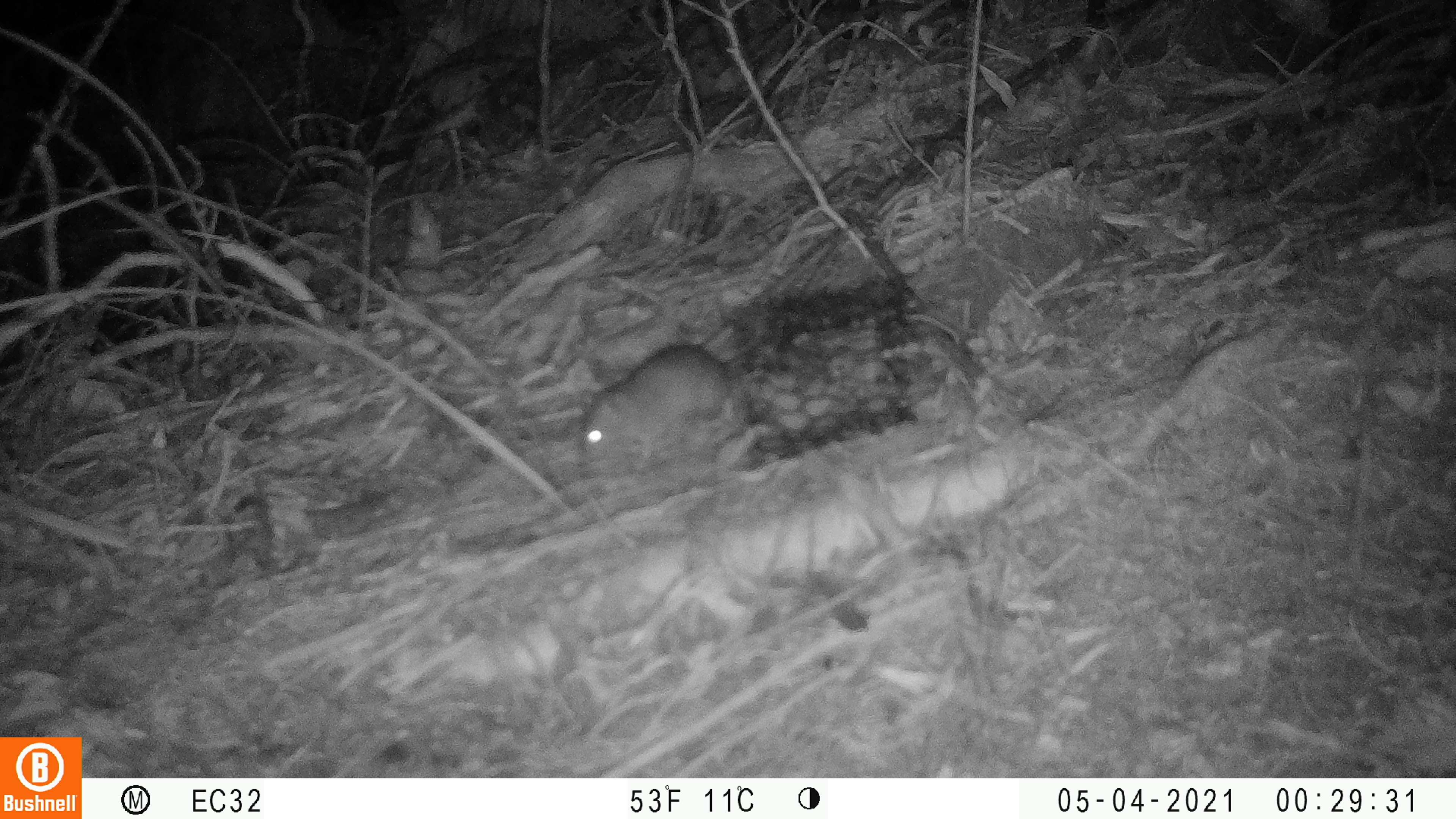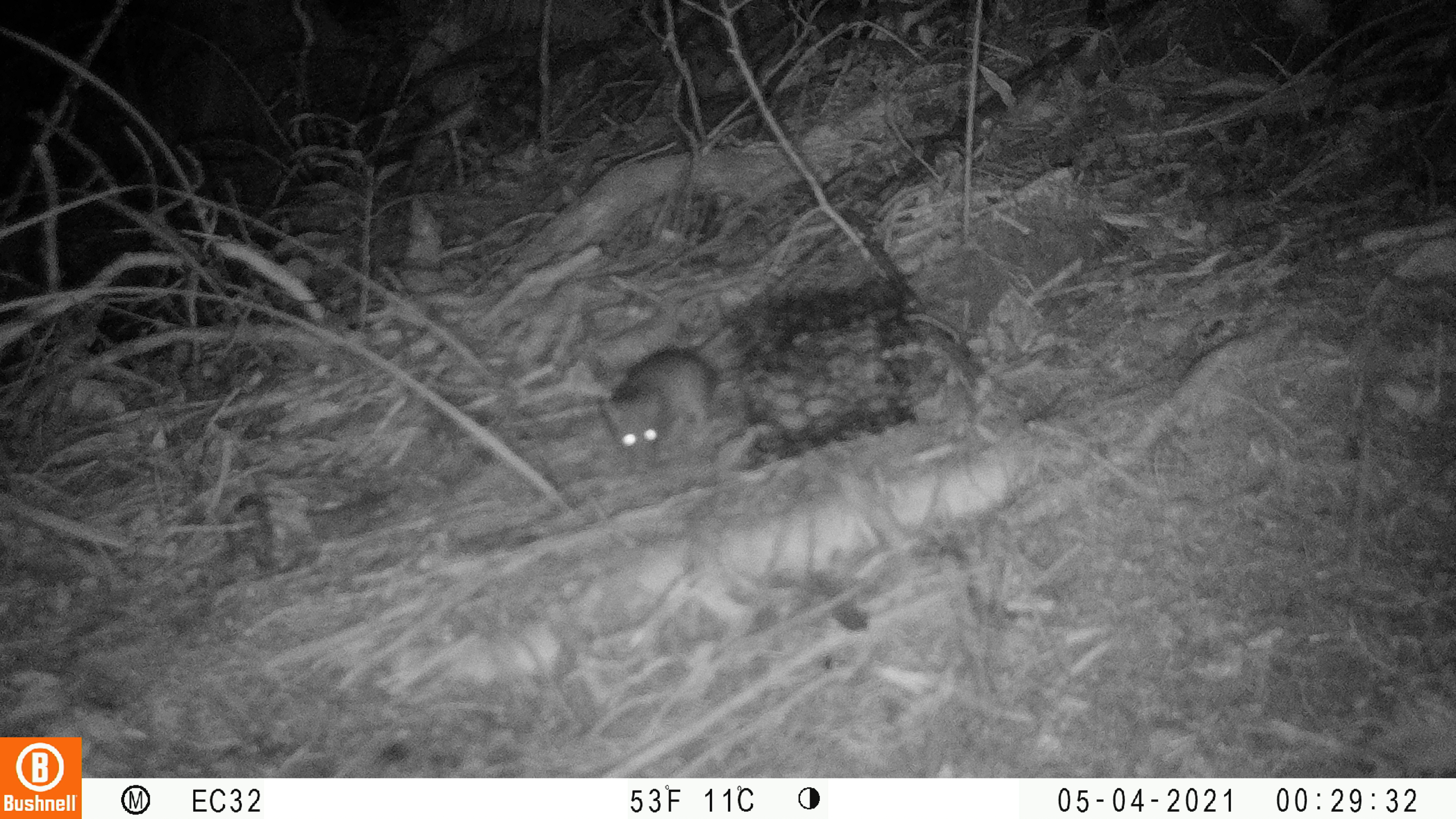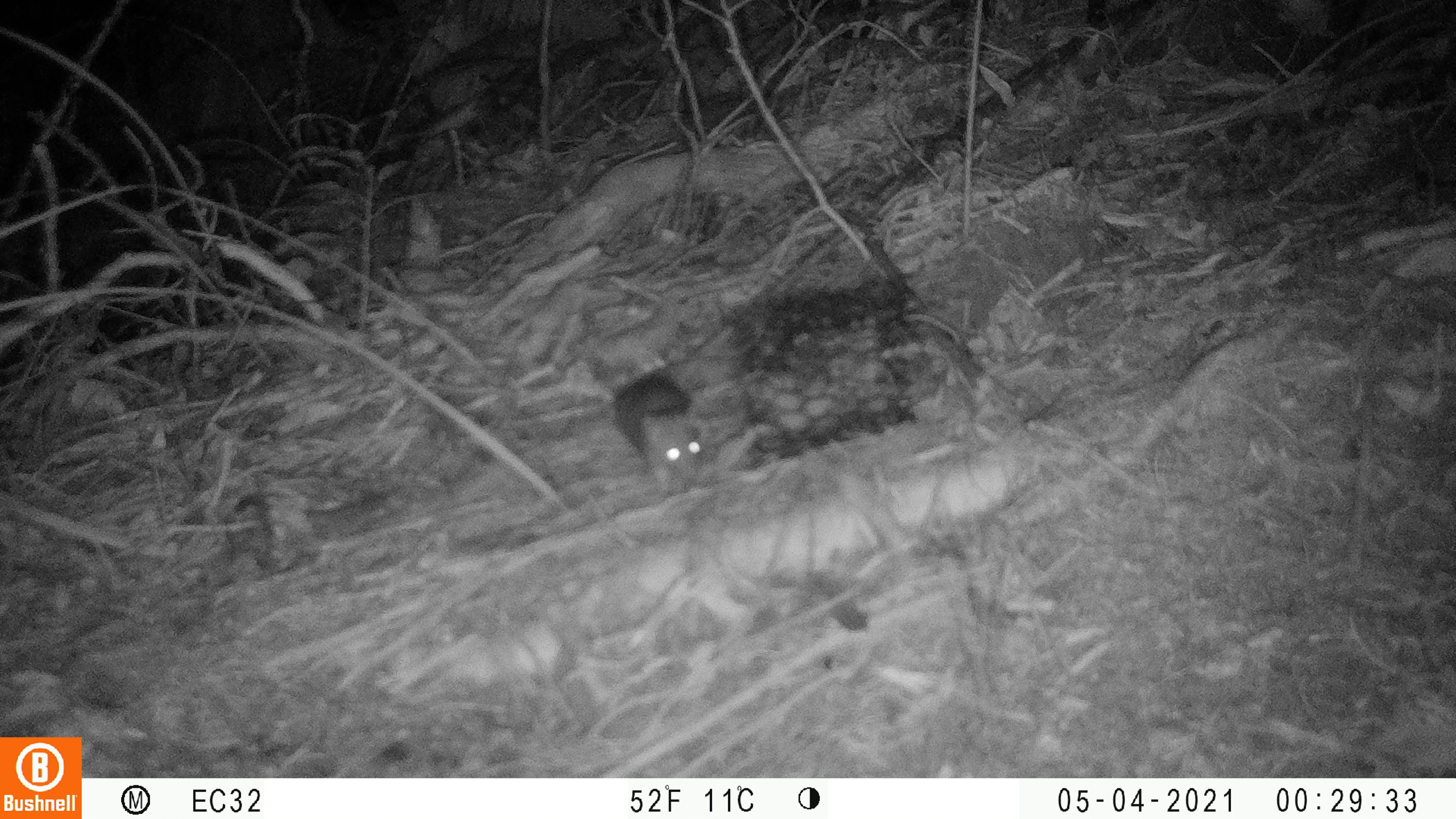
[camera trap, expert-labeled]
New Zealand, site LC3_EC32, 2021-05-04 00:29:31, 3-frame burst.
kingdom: Animalia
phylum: Chordata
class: Mammalia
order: Rodentia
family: Muridae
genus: Rattus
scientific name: Rattus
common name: rat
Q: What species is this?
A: Rat (Rattus).